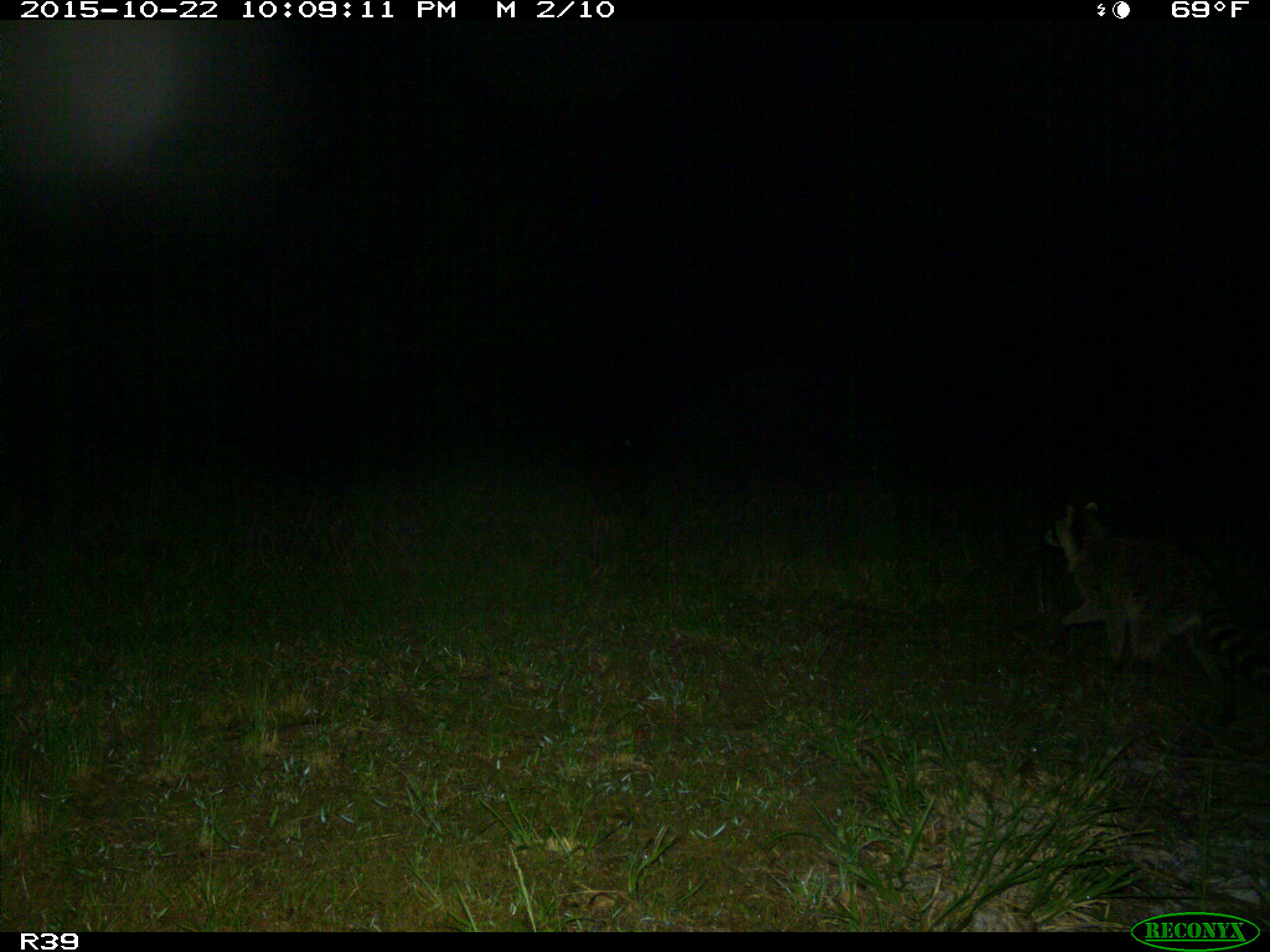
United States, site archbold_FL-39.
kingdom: Animalia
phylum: Chordata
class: Mammalia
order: Carnivora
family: Procyonidae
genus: Procyon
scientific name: Procyon lotor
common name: common raccoon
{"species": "Procyon lotor (common raccoon)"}